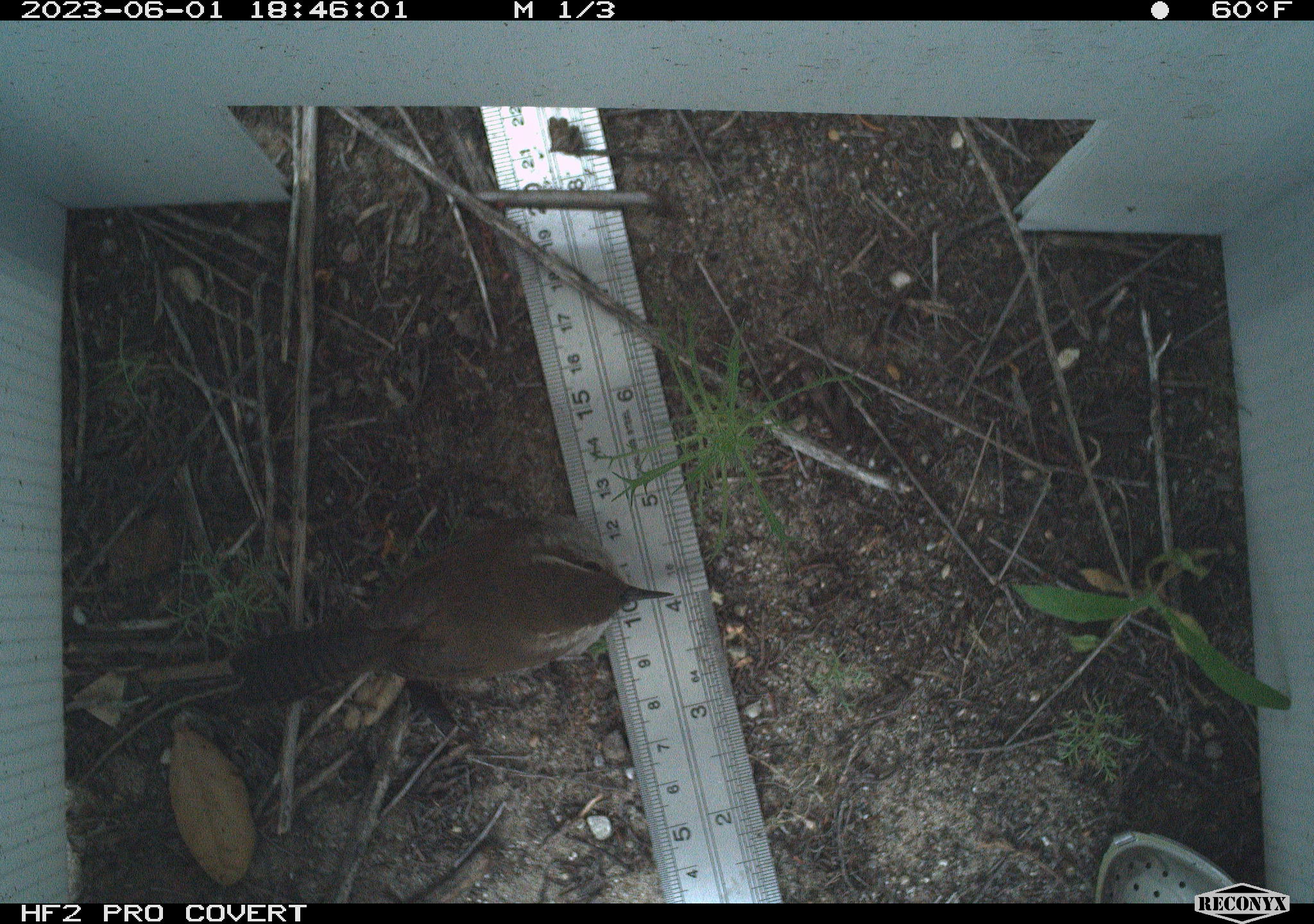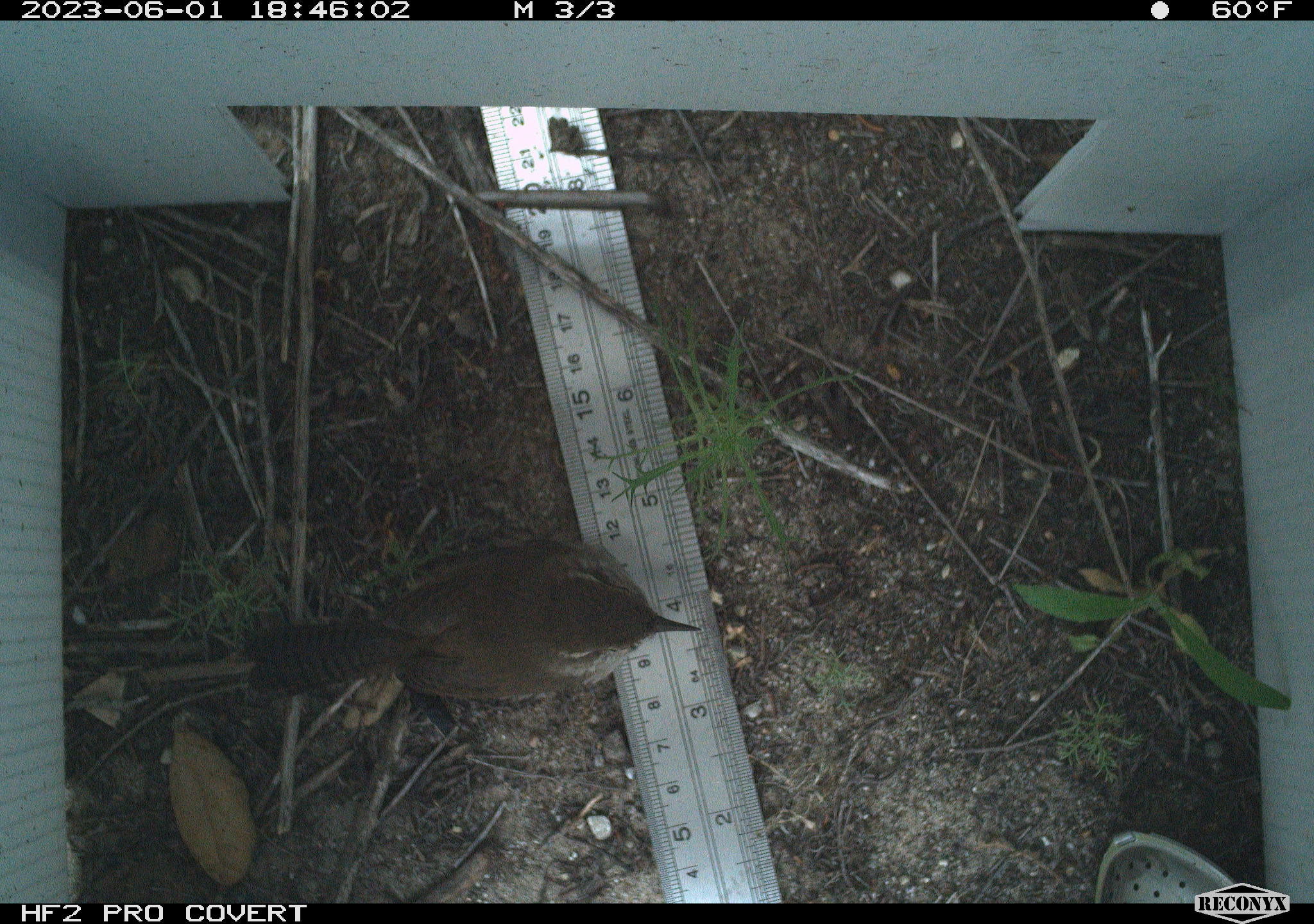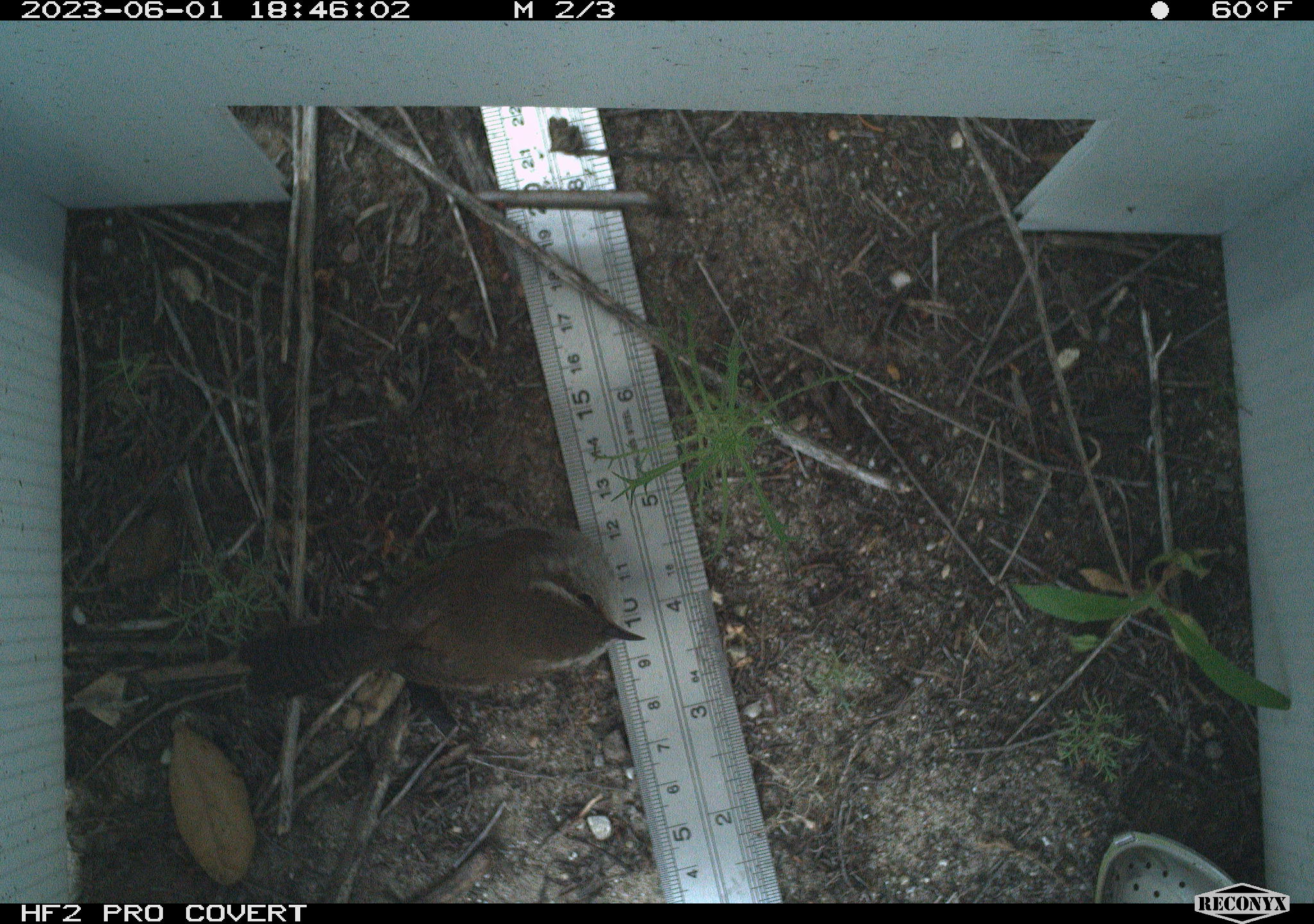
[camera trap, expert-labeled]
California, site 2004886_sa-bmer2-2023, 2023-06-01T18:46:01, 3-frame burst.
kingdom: Animalia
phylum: Chordata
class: Aves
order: Passeriformes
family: Troglodytidae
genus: Thryomanes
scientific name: Thryomanes bewickii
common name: bewick's wren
Bewick's wren (Thryomanes bewickii).